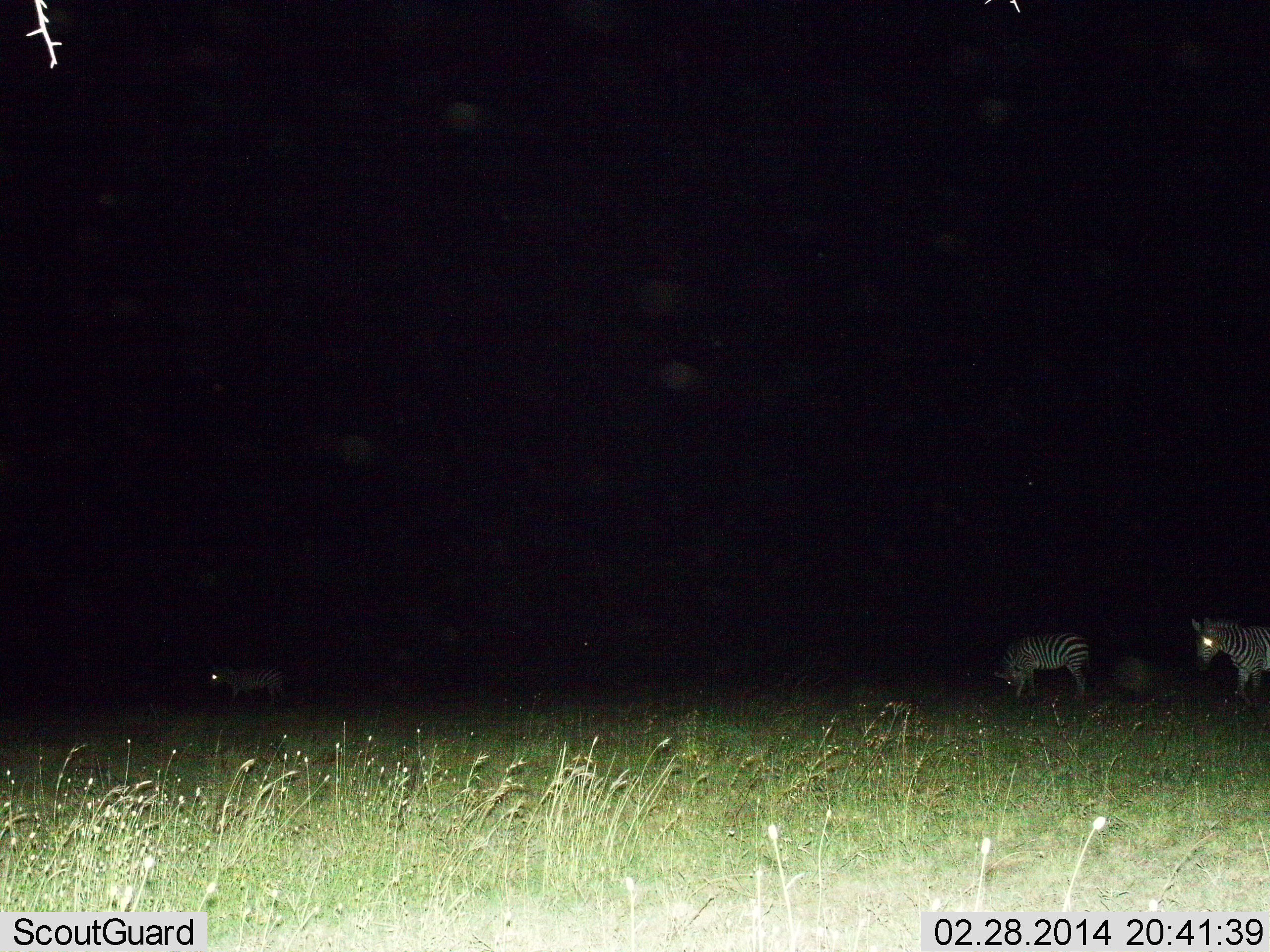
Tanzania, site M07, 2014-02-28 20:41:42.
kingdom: Animalia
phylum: Chordata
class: Mammalia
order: Perissodactyla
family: Equidae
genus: Equus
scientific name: Equus quagga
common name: plains zebra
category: zebra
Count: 3.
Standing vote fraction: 62%.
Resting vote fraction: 5%.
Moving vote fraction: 31%.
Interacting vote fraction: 5%.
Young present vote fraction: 0%.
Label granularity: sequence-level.